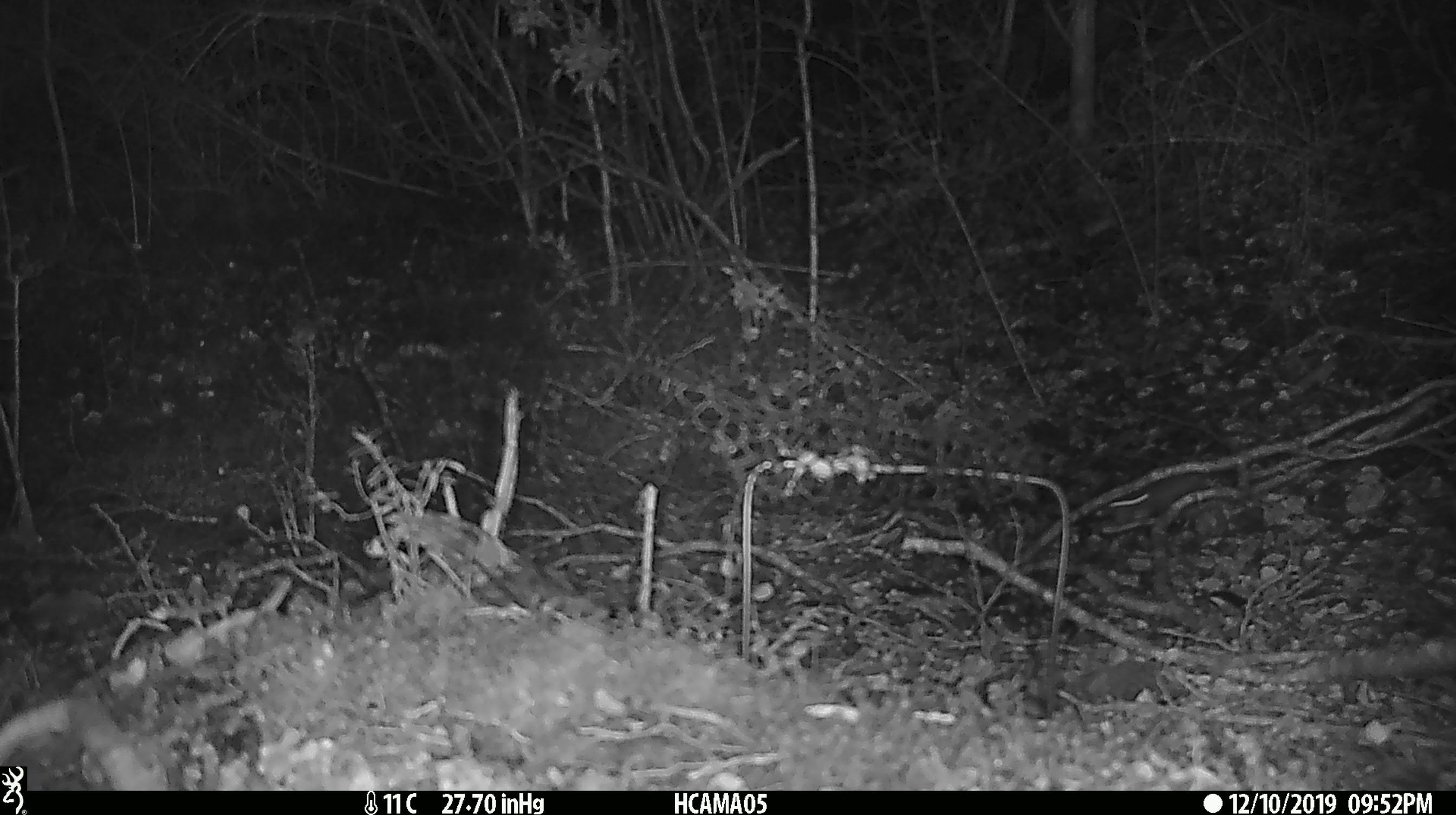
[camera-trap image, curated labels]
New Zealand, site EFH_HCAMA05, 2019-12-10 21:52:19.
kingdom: Animalia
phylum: Chordata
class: Mammalia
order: Rodentia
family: Muridae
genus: Mus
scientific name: Mus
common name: mouse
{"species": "mouse (Mus)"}